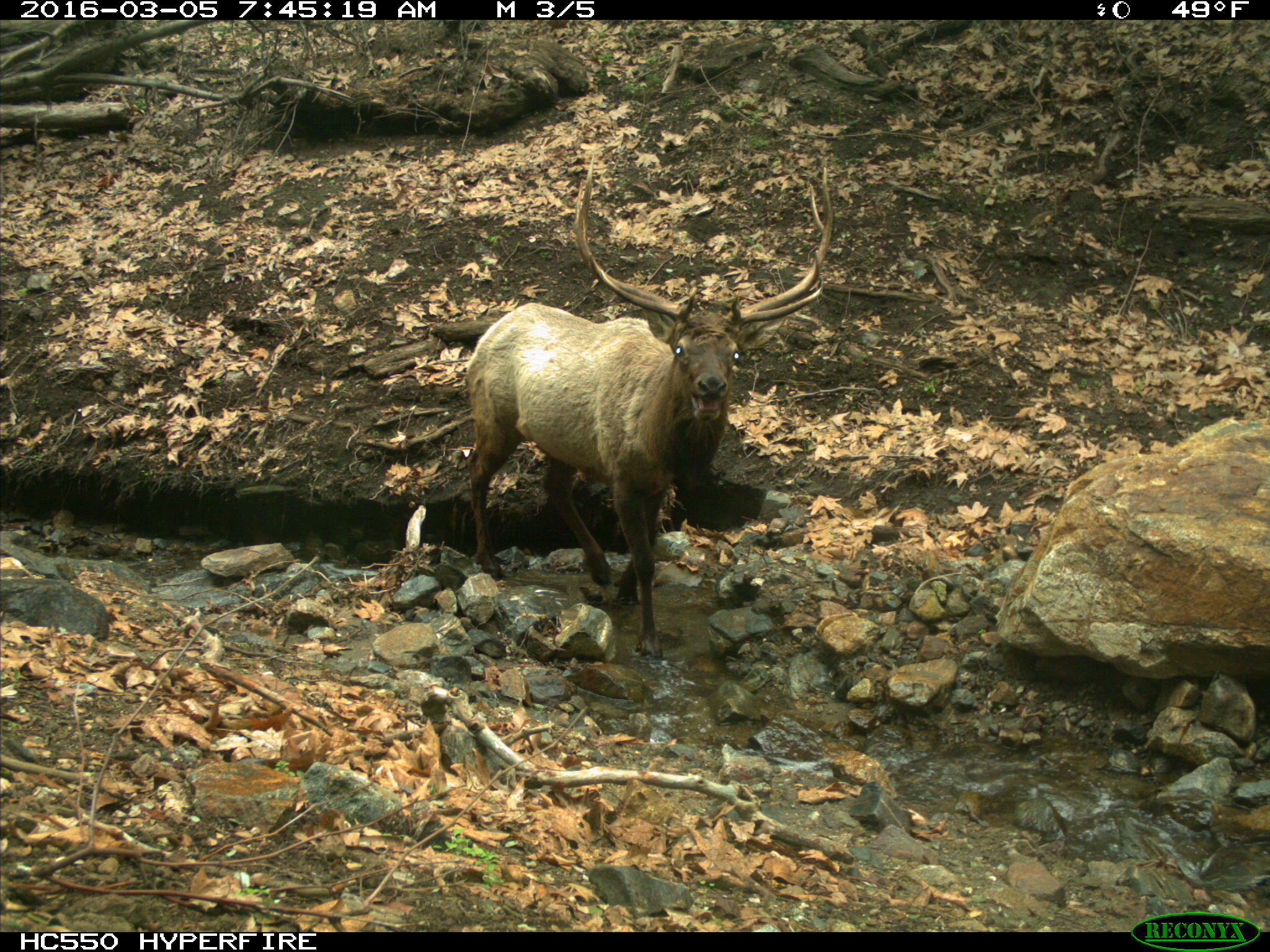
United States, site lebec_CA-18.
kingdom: Animalia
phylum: Chordata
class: Mammalia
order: Artiodactyla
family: Cervidae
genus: Cervus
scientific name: Cervus canadensis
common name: elk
Cervus canadensis (elk).